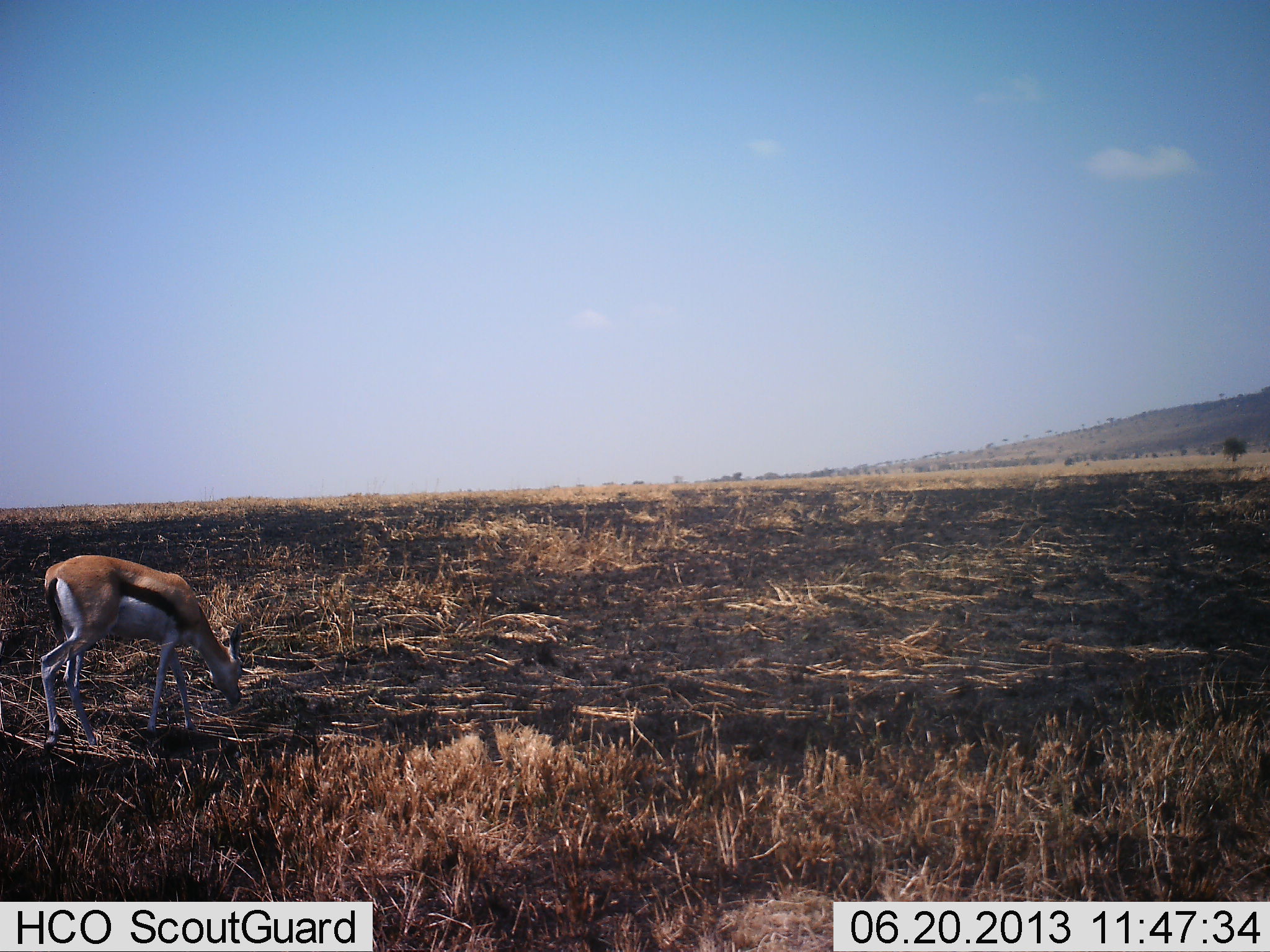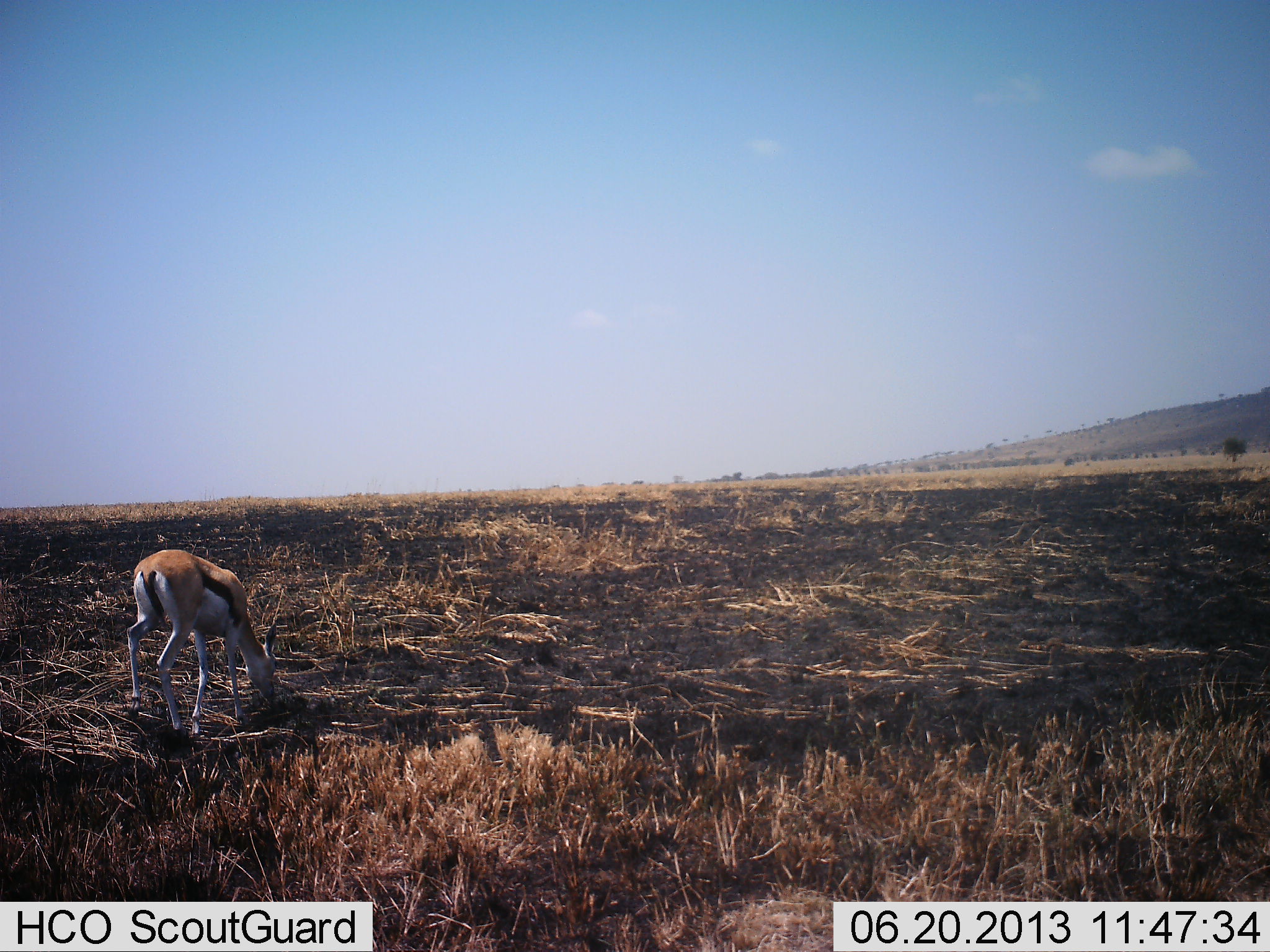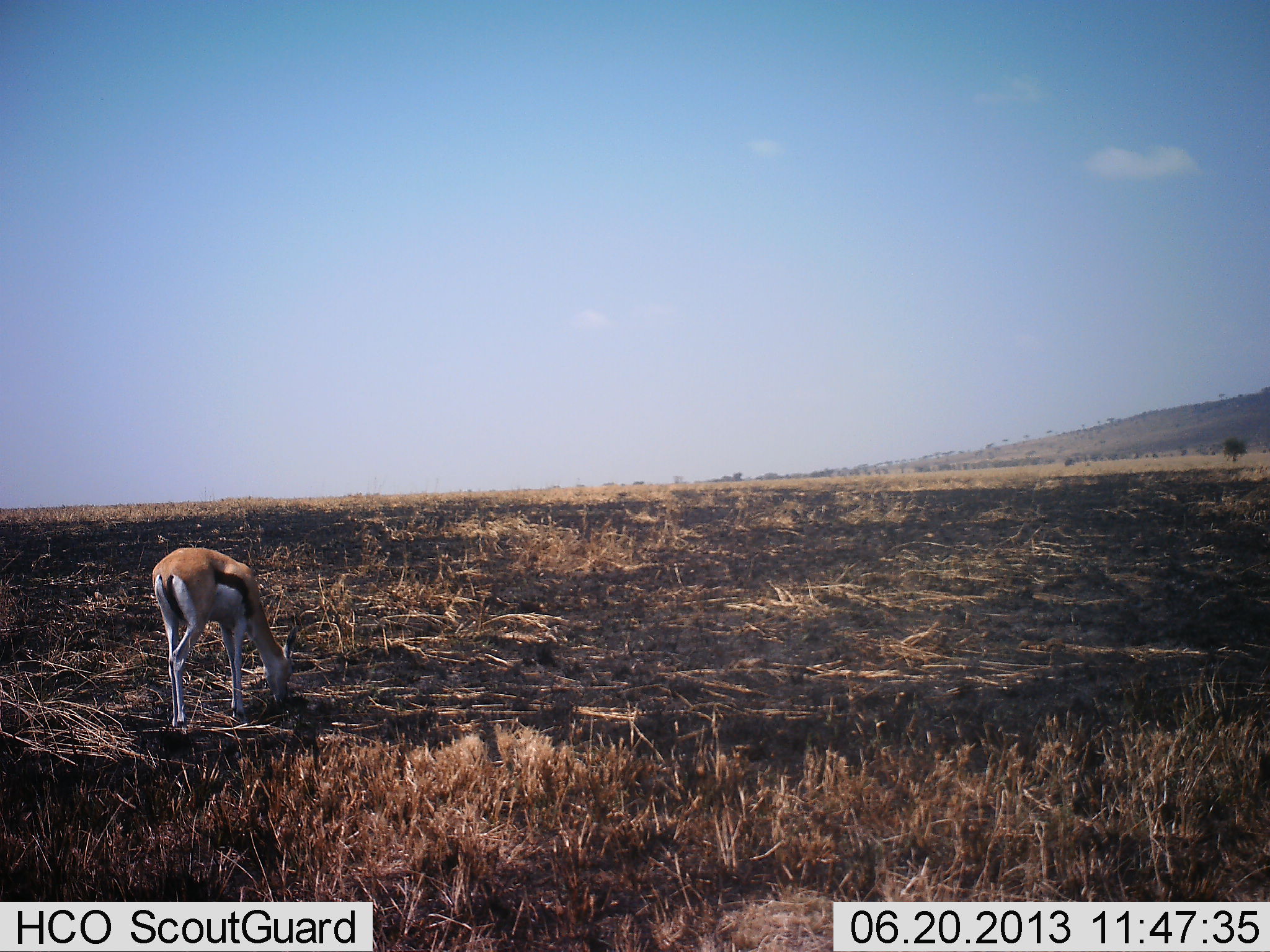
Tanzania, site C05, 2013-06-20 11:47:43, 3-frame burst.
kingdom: Animalia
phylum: Chordata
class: Mammalia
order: Artiodactyla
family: Bovidae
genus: Eudorcas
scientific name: Eudorcas thomsonii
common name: thomson's gazelle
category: gazellethomsons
Gazellethomsons (thomson's gazelle) (Eudorcas thomsonii), count 1. Behavior (volunteer vote fractions): standing 20%, resting 0%, moving 40%, interacting 0%. Young present (vote fraction): 0%. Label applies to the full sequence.